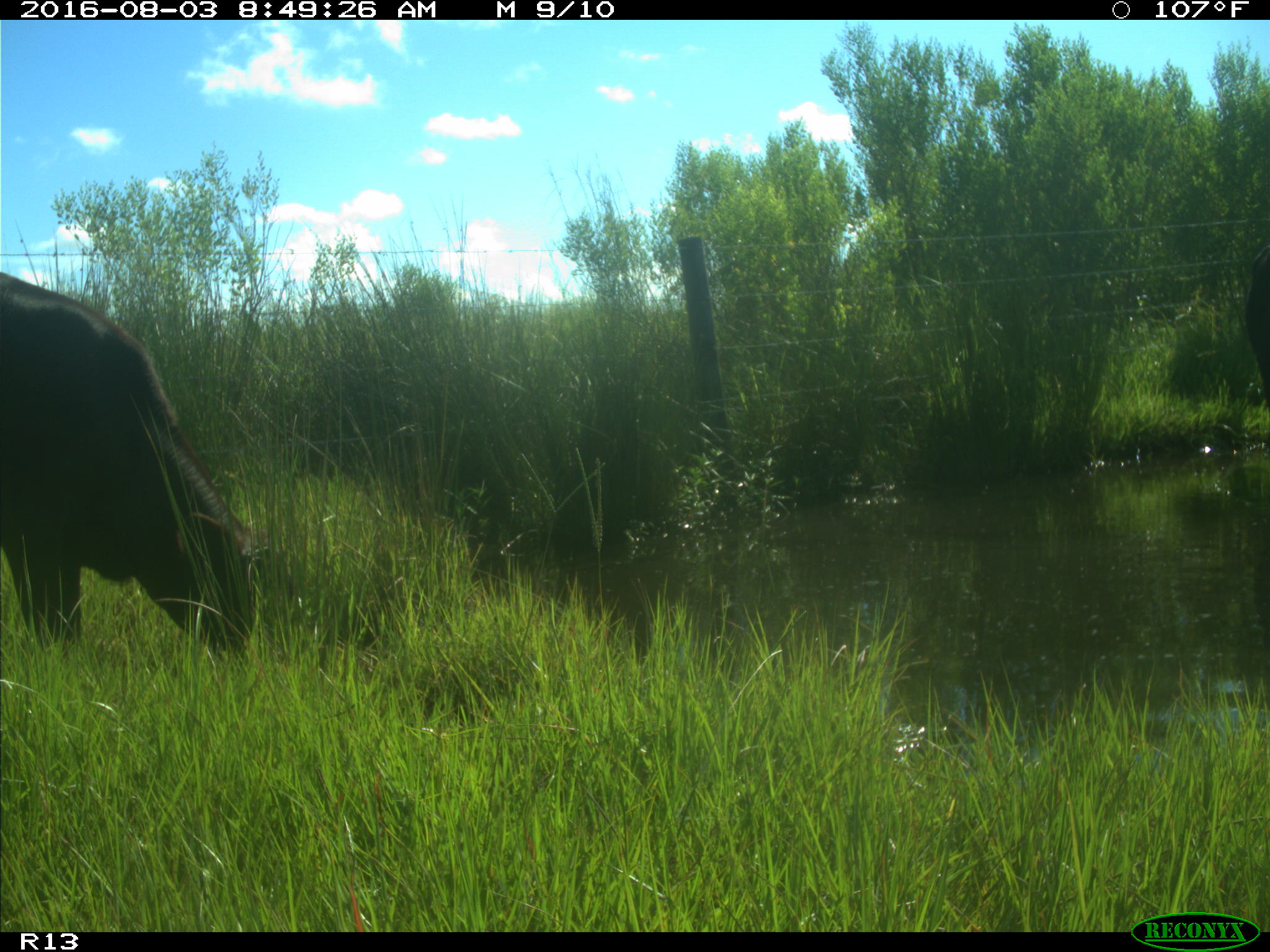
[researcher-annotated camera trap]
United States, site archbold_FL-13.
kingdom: Animalia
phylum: Chordata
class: Mammalia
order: Artiodactyla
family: Bovidae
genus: Bos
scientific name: Bos taurus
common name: domestic cow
Bos taurus (domestic cow).